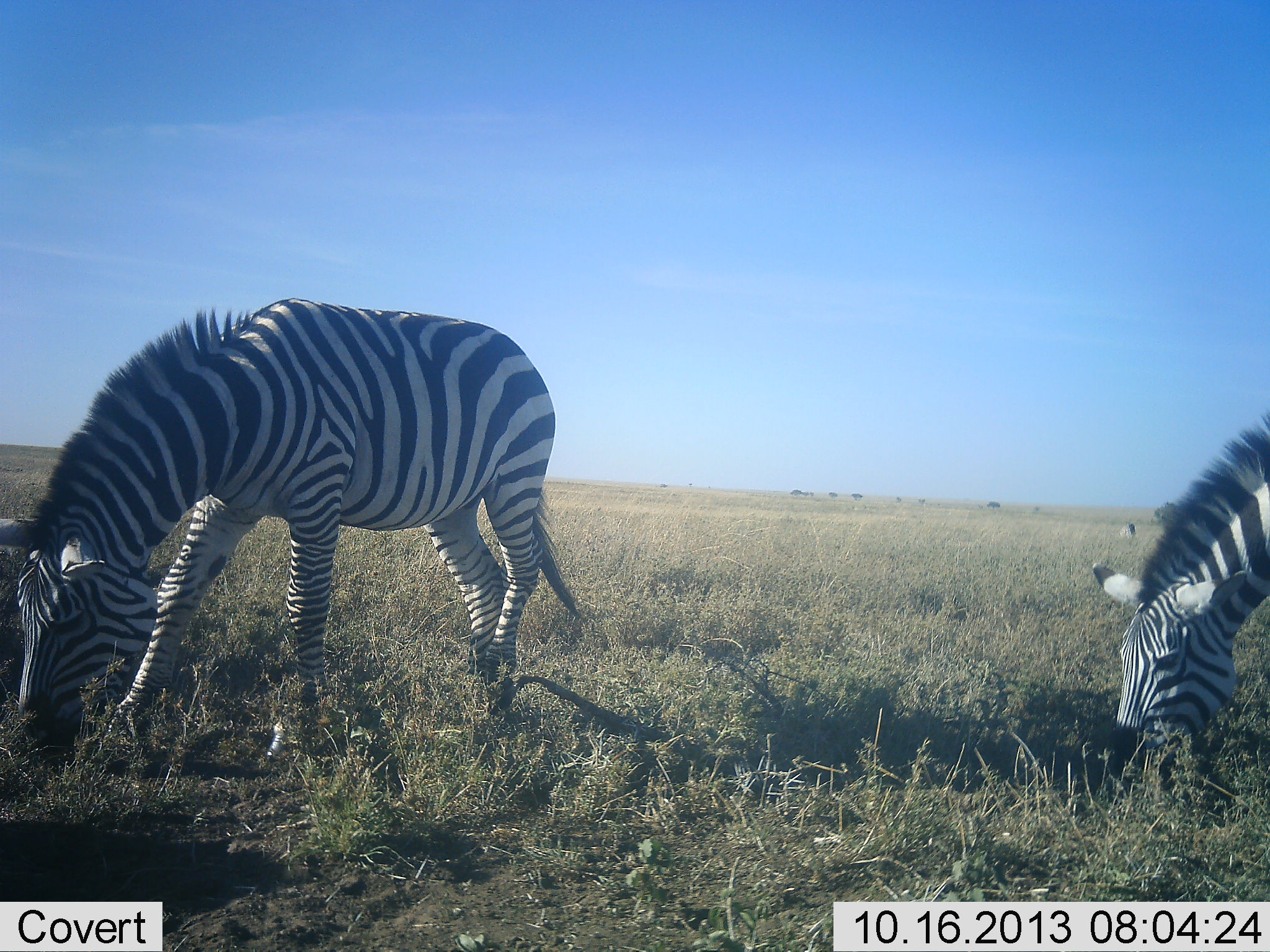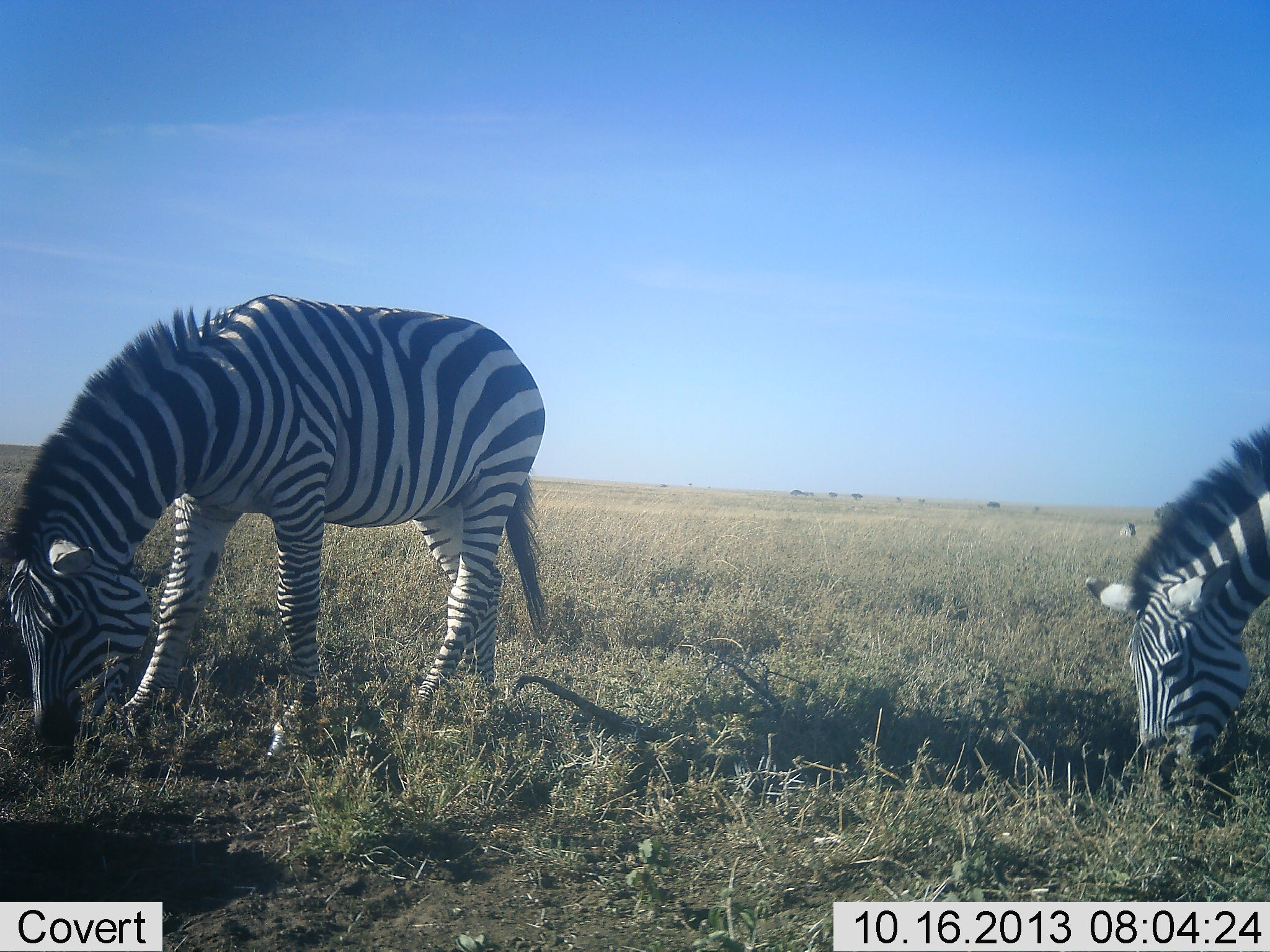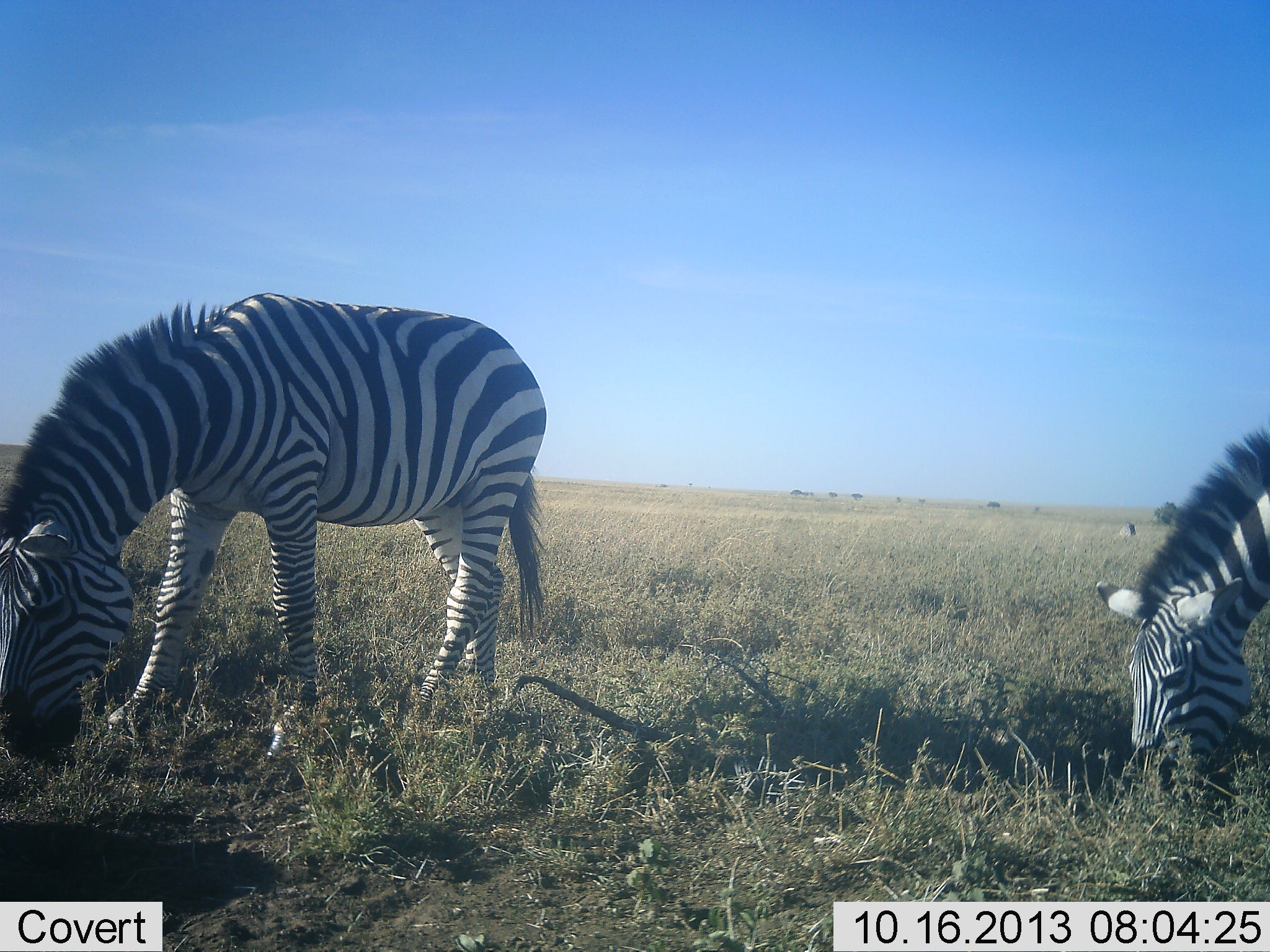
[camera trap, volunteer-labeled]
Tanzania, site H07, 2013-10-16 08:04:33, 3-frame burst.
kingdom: Animalia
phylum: Chordata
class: Mammalia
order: Perissodactyla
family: Equidae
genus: Equus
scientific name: Equus quagga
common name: plains zebra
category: zebra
Zebra (plains zebra) (Equus quagga), count 2. Behavior (volunteer vote fractions): standing 5%, resting 0%, moving 0%, interacting 5%. Young present (vote fraction): 0%. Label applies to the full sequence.